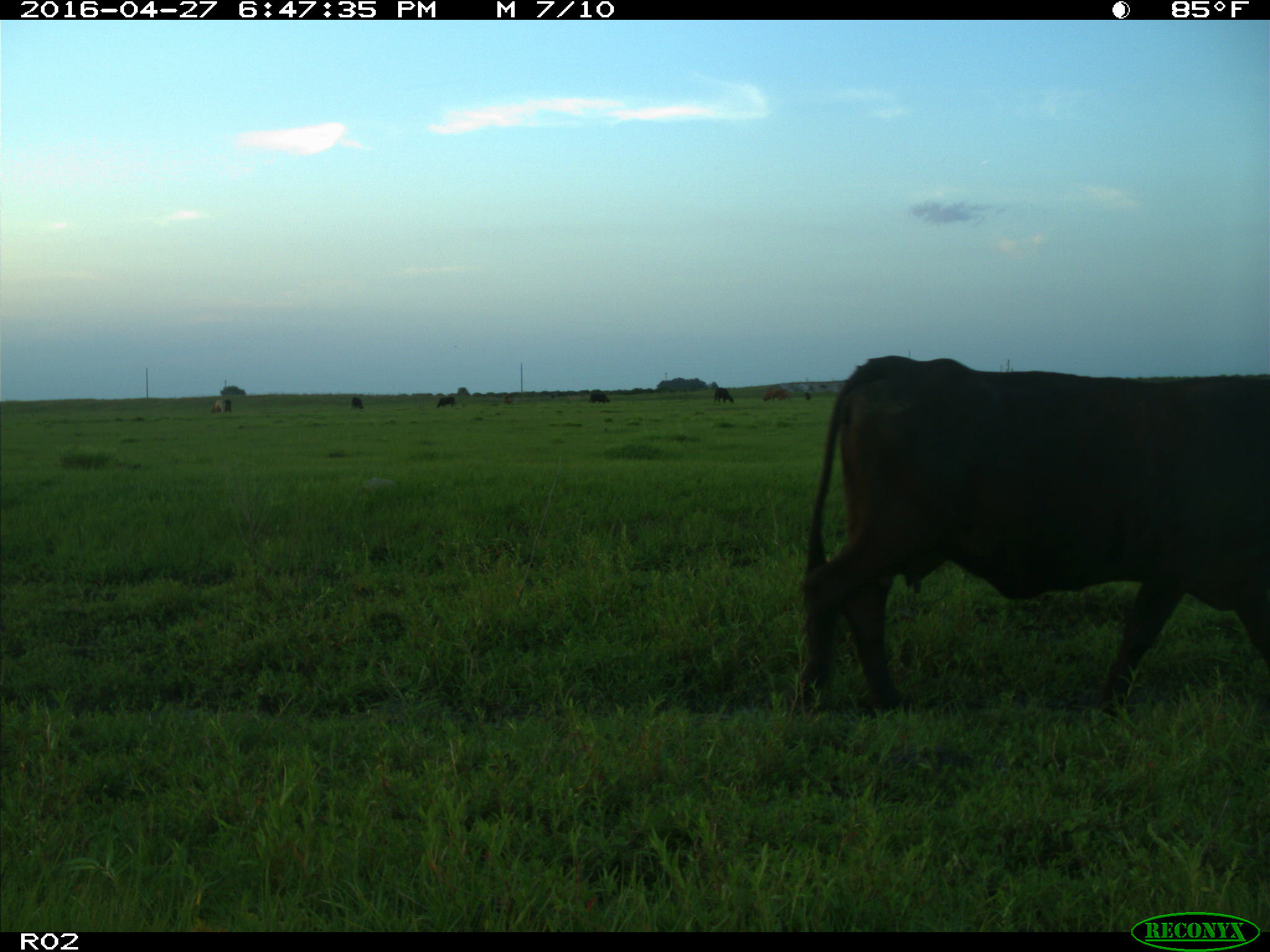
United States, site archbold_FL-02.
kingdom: Animalia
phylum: Chordata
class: Mammalia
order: Artiodactyla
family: Bovidae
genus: Bos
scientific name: Bos taurus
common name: domestic cow